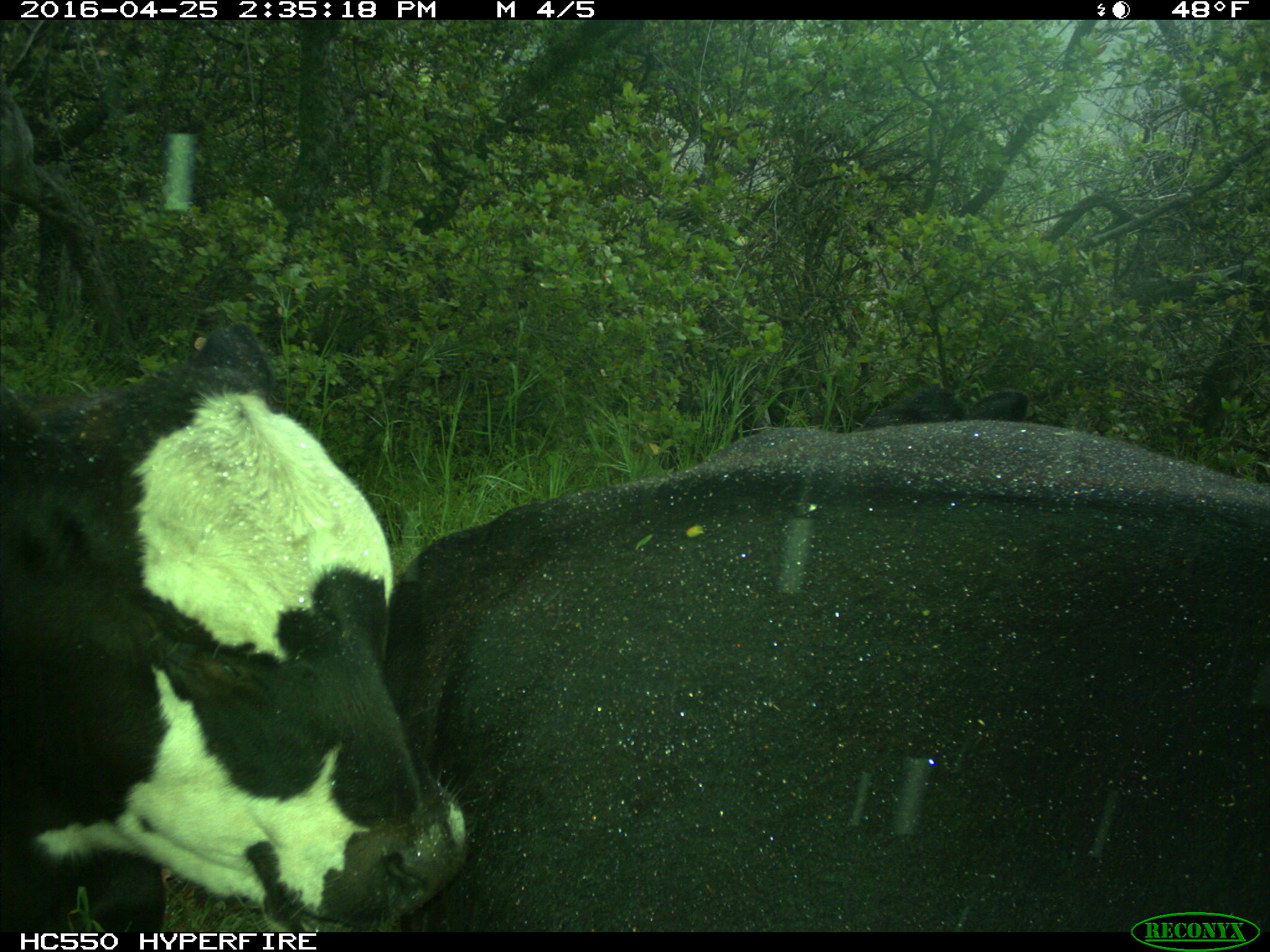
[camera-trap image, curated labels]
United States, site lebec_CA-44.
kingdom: Animalia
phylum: Chordata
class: Mammalia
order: Artiodactyla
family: Bovidae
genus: Bos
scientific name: Bos taurus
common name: domestic cow